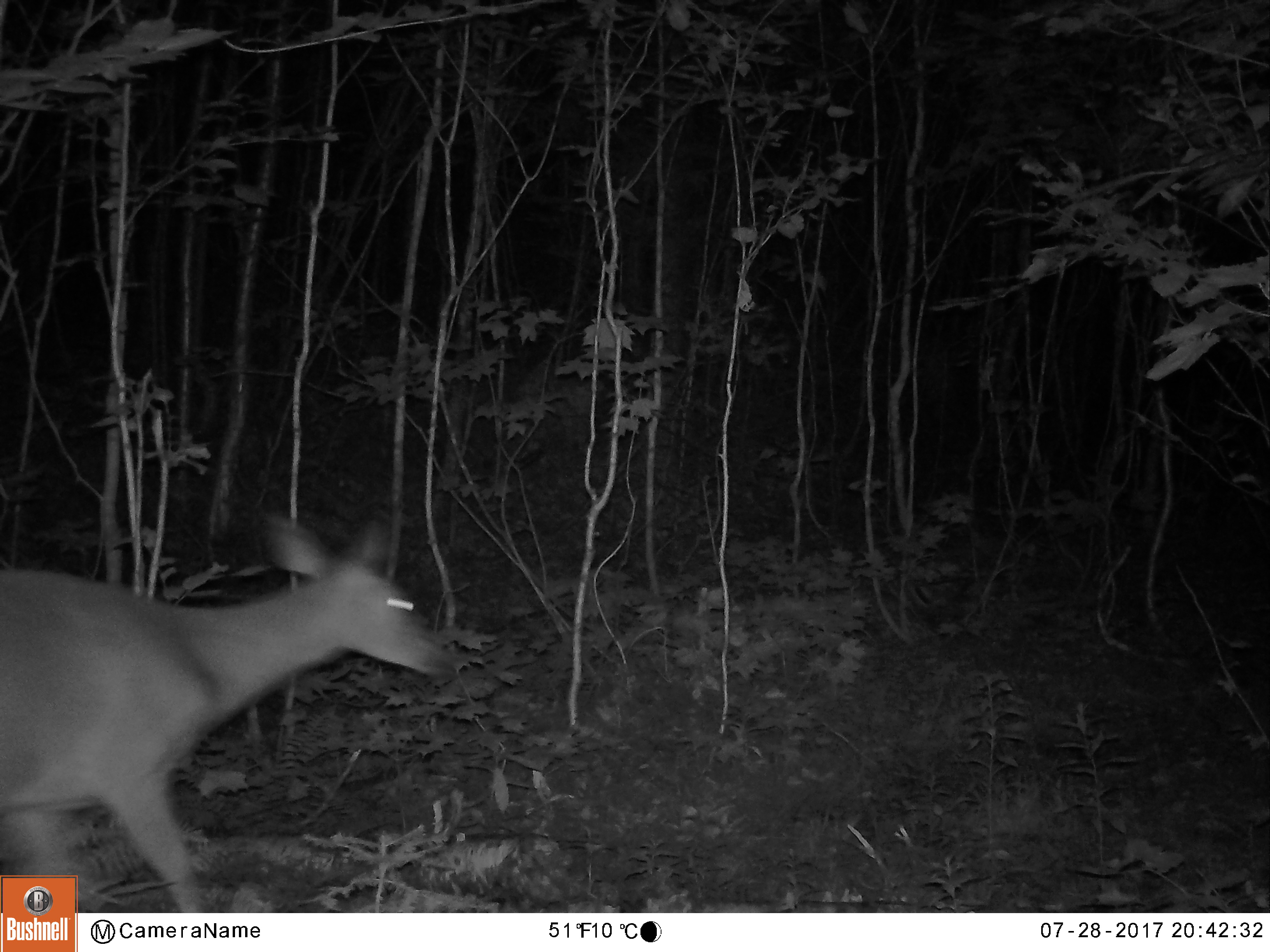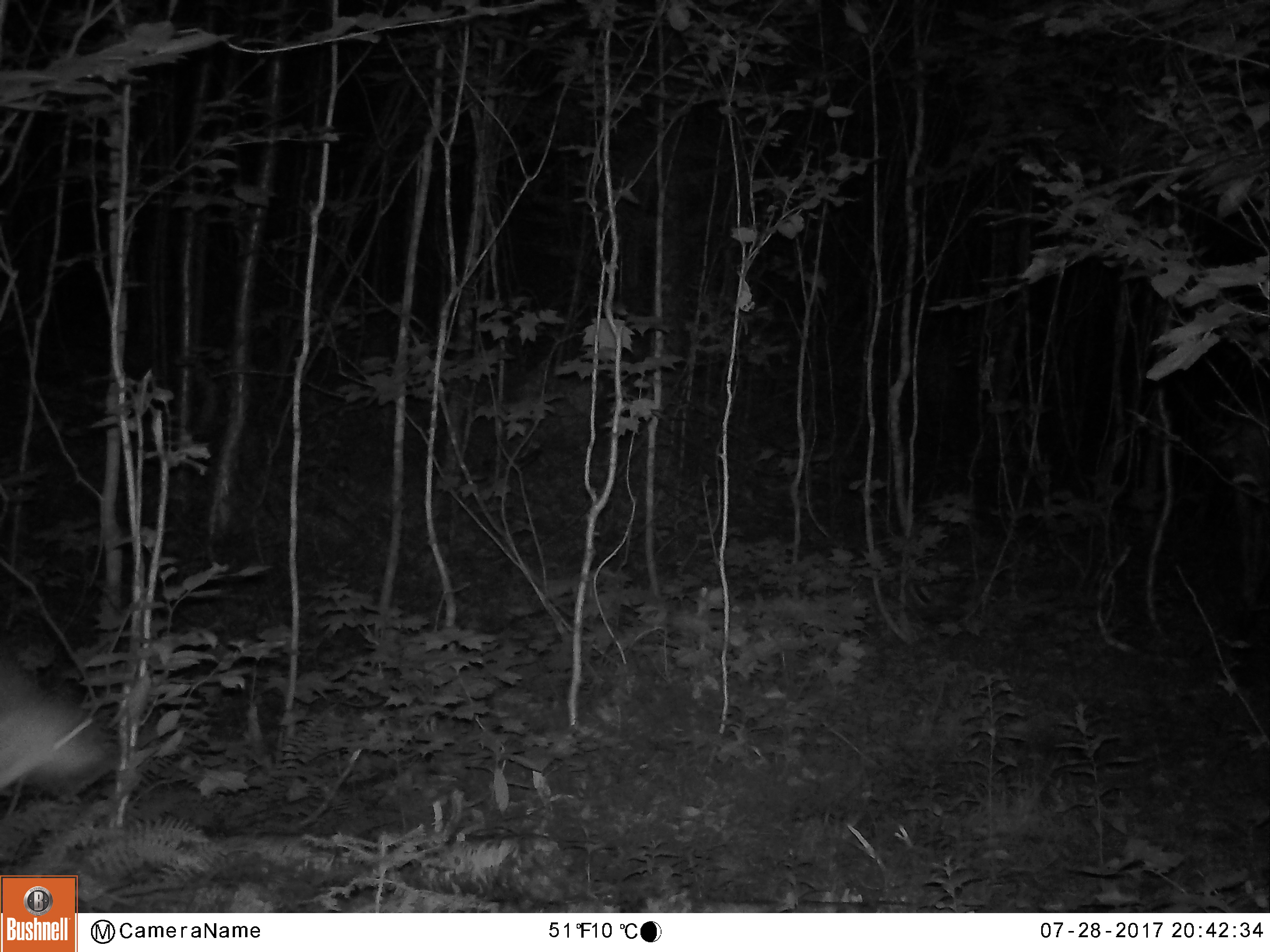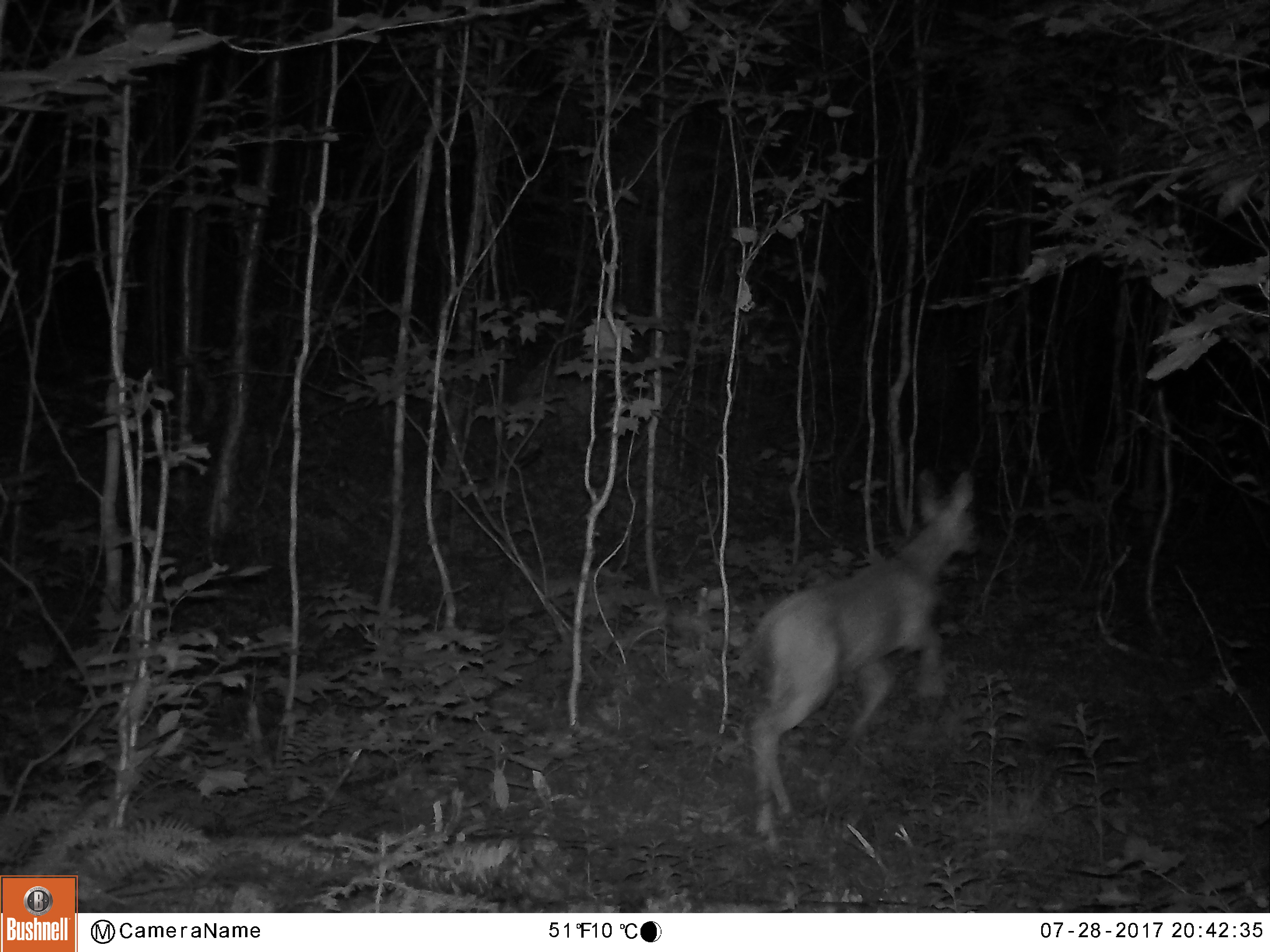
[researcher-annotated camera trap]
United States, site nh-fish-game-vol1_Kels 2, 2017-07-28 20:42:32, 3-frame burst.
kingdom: Animalia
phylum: Chordata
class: Mammalia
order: Artiodactyla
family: Cervidae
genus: Odocoileus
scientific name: Odocoileus virginianus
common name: white-tailed deer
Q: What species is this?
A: White-tailed deer (Odocoileus virginianus).